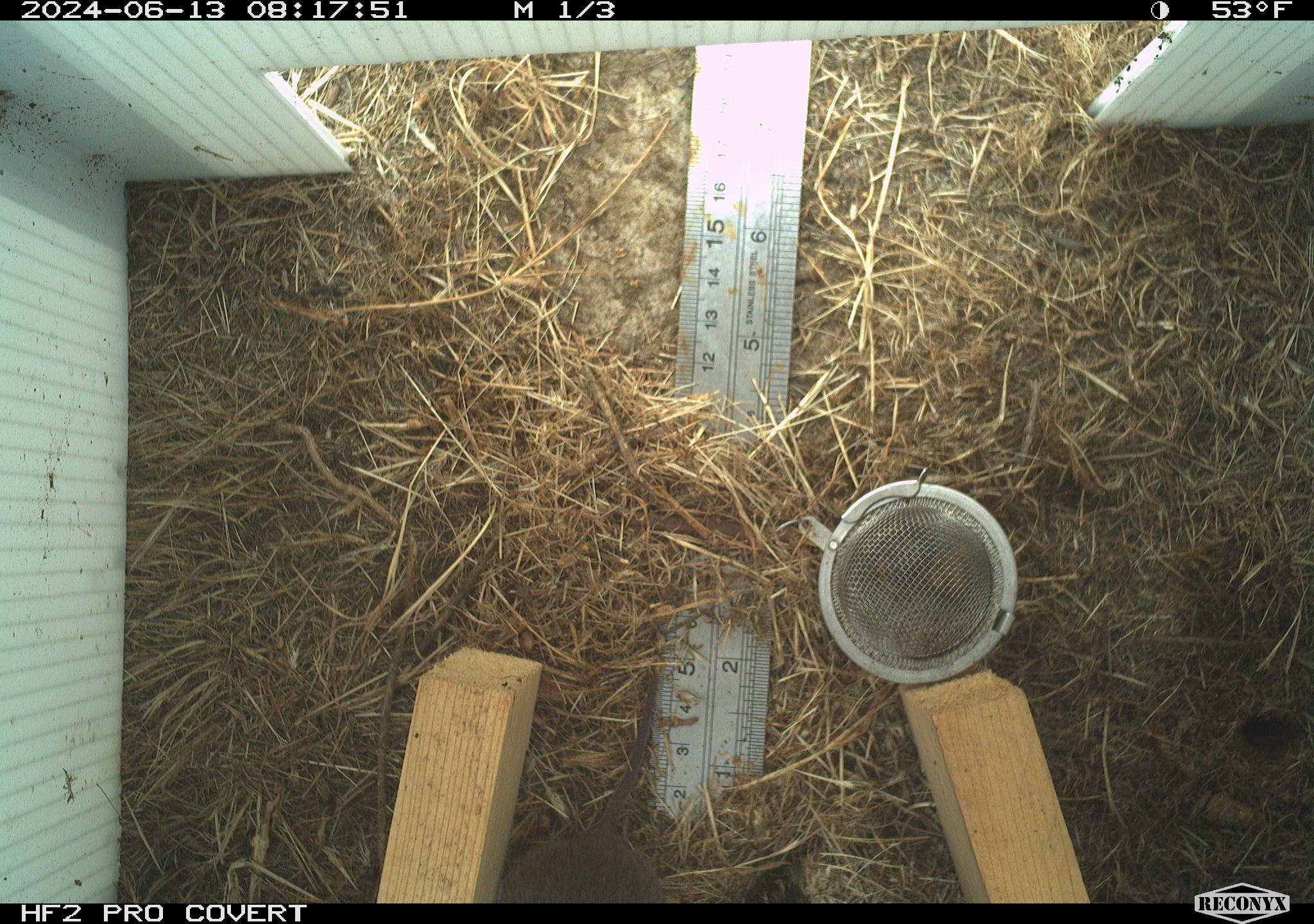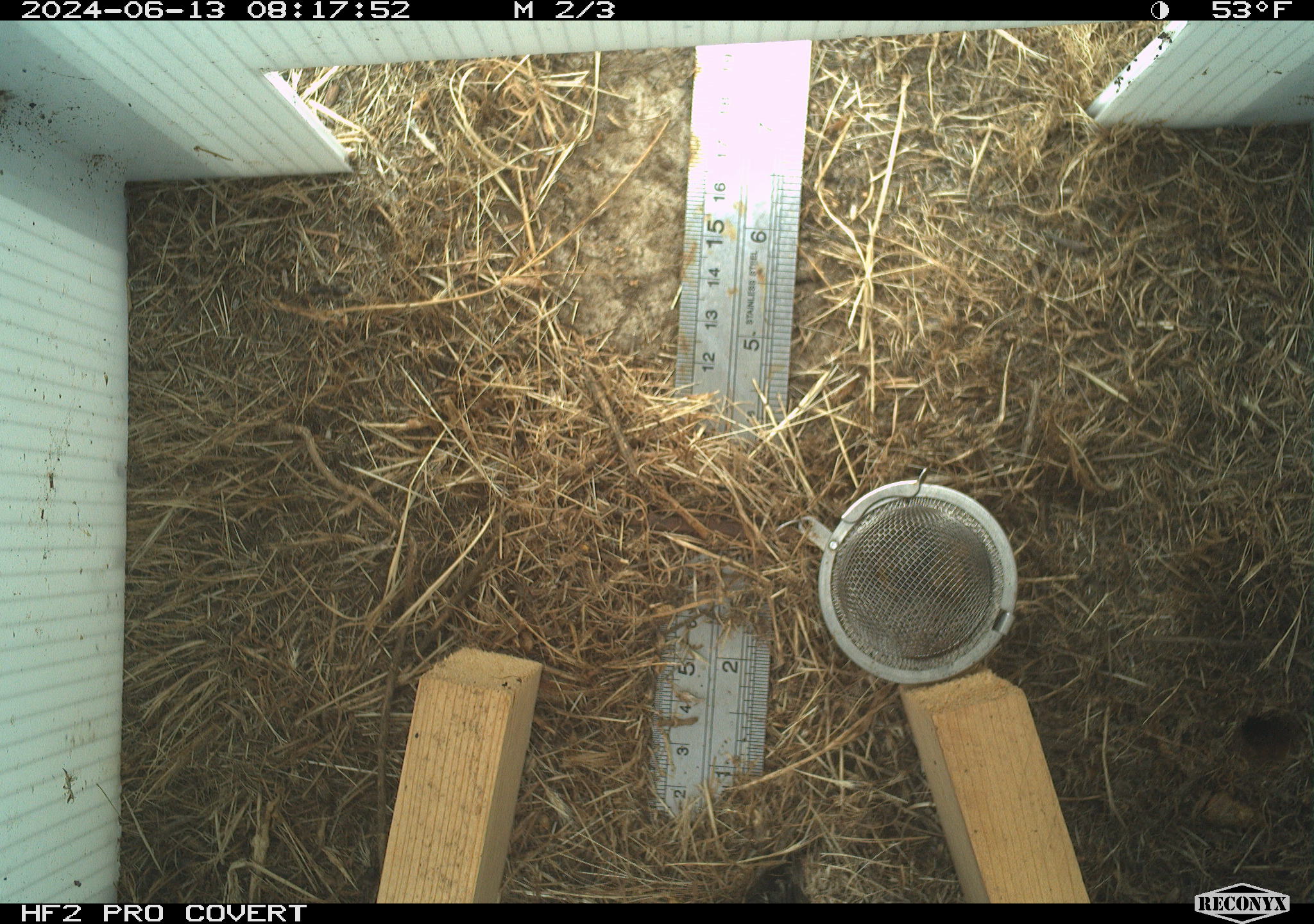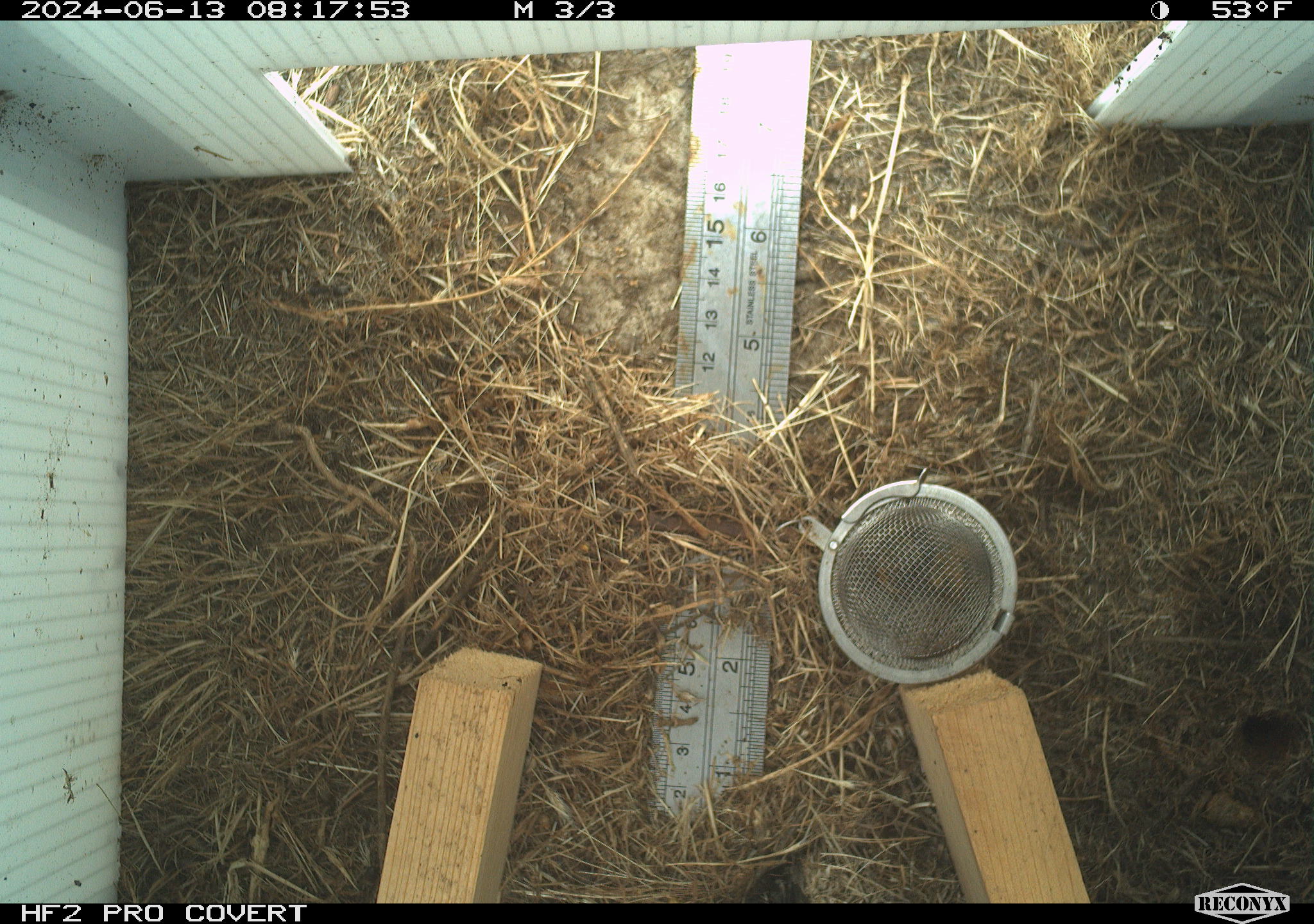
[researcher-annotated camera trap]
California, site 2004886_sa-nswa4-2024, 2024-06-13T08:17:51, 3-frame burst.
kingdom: Animalia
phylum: Chordata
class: Mammalia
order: Rodentia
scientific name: Rodentia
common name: rodent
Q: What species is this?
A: Rodent (Rodentia).